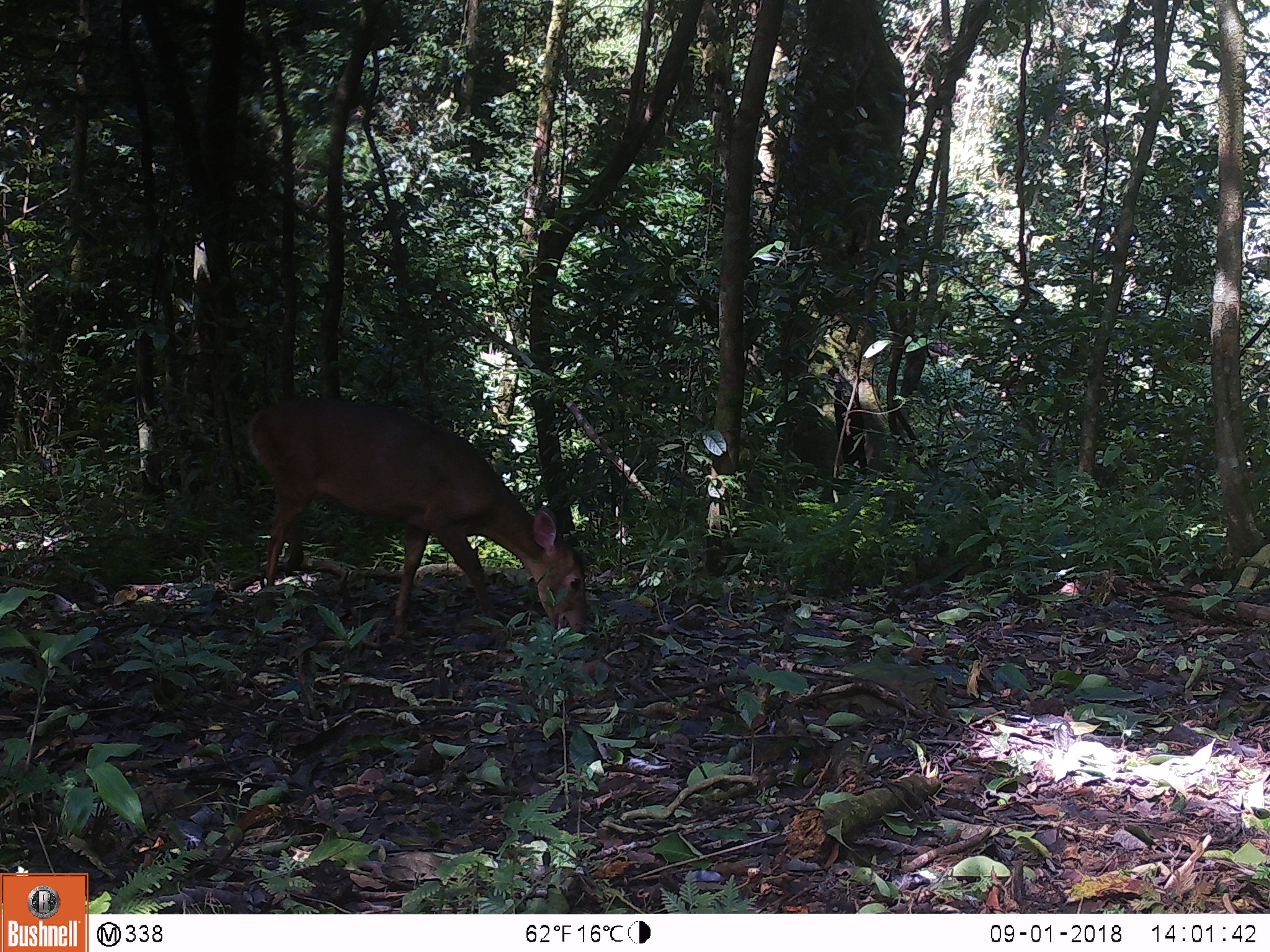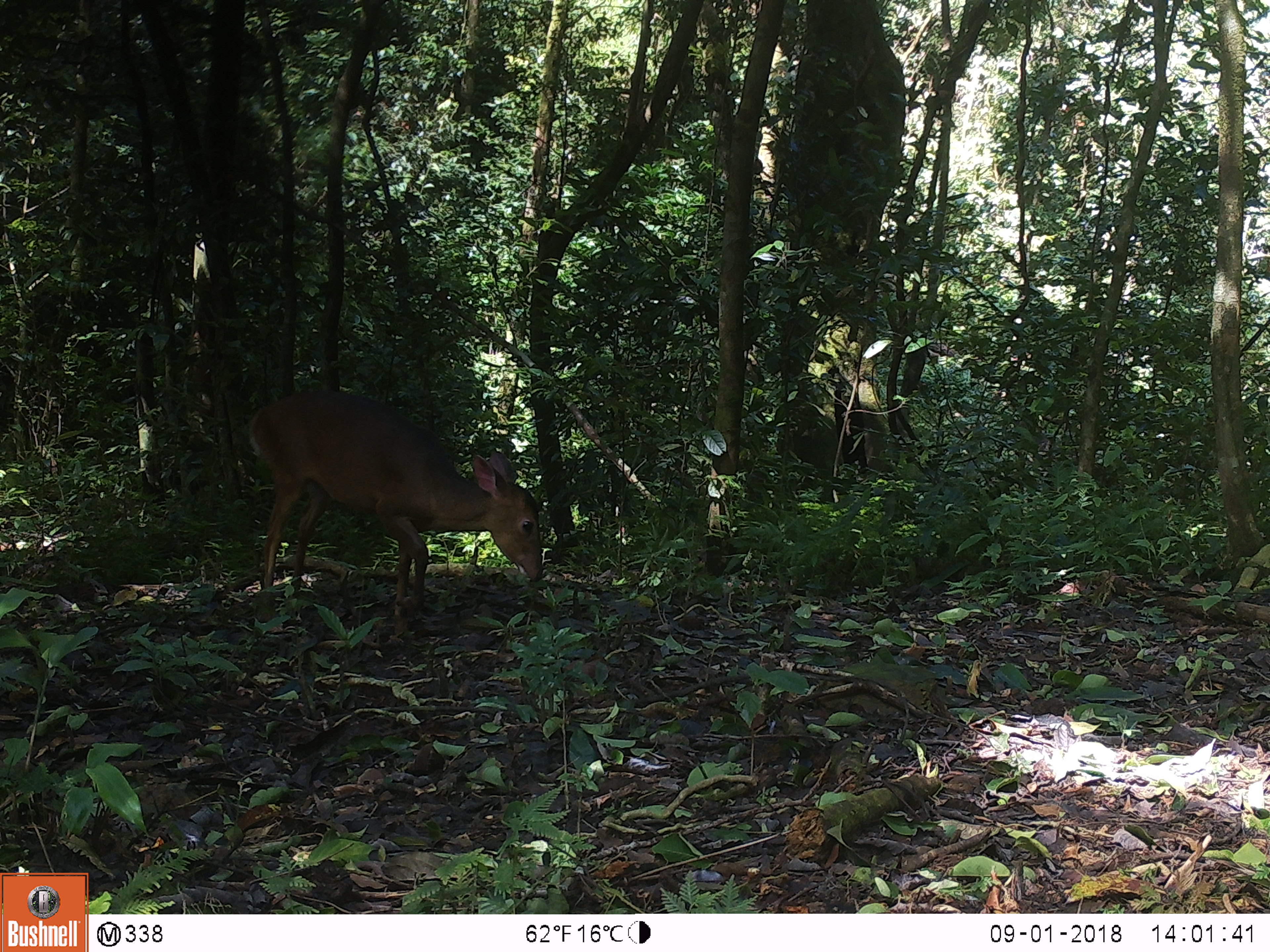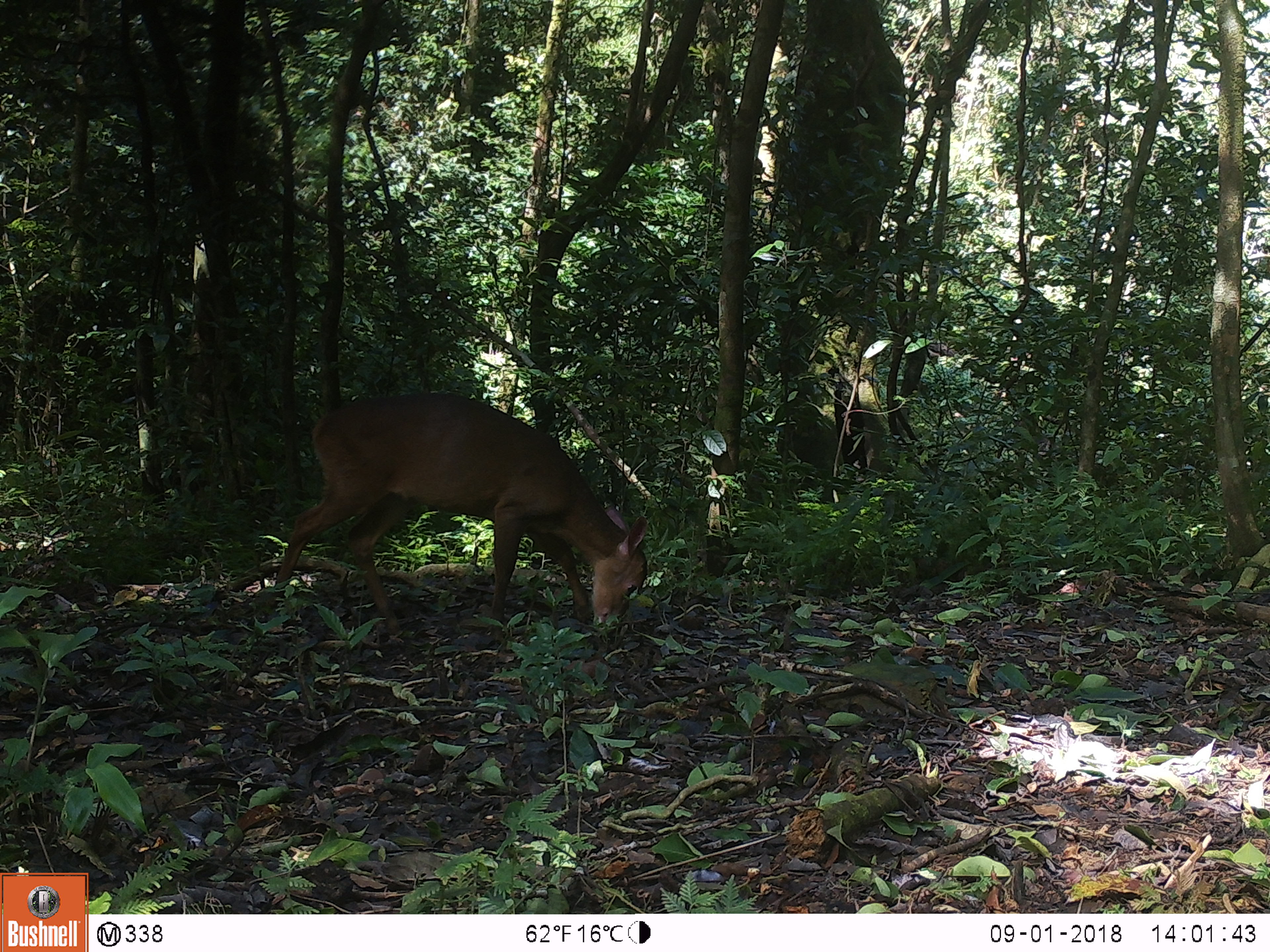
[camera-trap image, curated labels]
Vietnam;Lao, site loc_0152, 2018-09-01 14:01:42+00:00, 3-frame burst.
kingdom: Animalia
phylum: Chordata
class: Mammalia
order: Artiodactyla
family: Cervidae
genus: Muntiacus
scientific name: Muntiacus vuquangensis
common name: large-antlered muntjac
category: large antlered muntjac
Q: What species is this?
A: Large antlered muntjac (large-antlered muntjac) (Muntiacus vuquangensis).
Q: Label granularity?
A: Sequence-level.